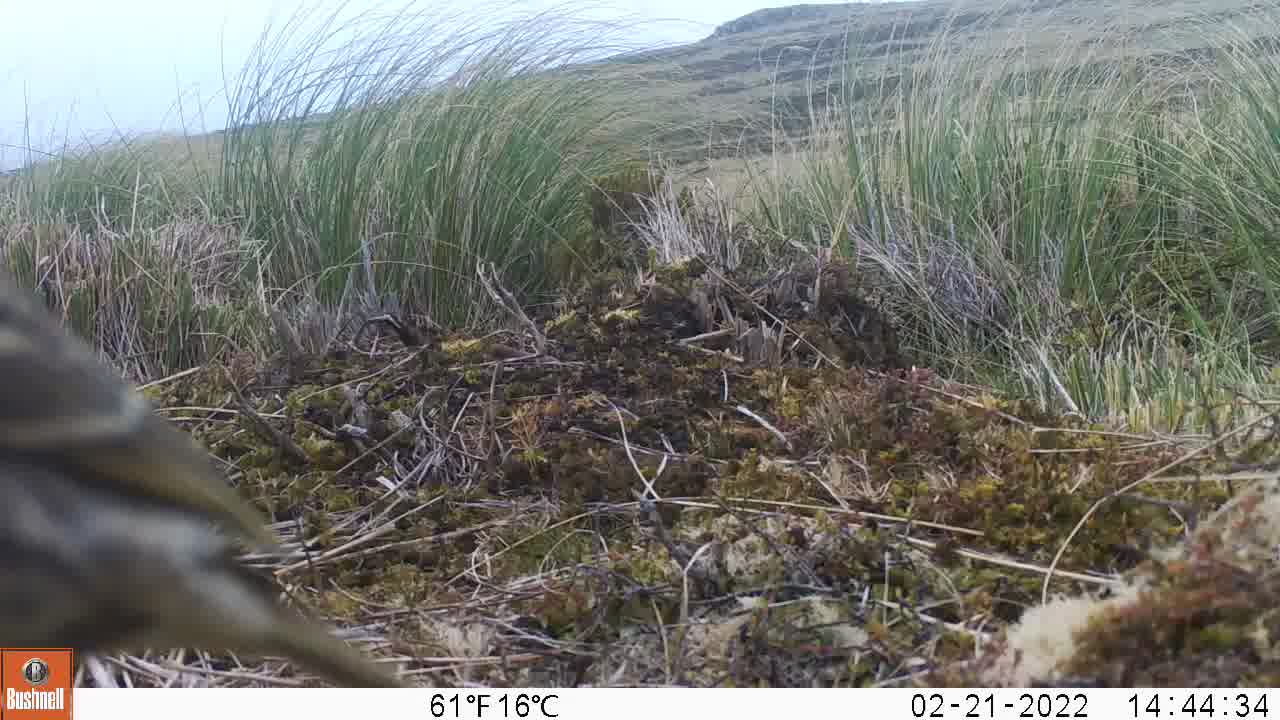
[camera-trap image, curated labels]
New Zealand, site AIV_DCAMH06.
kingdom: Animalia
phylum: Chordata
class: Aves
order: Passeriformes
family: Motacillidae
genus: Anthus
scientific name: Anthus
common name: pipit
Pipit (Anthus).